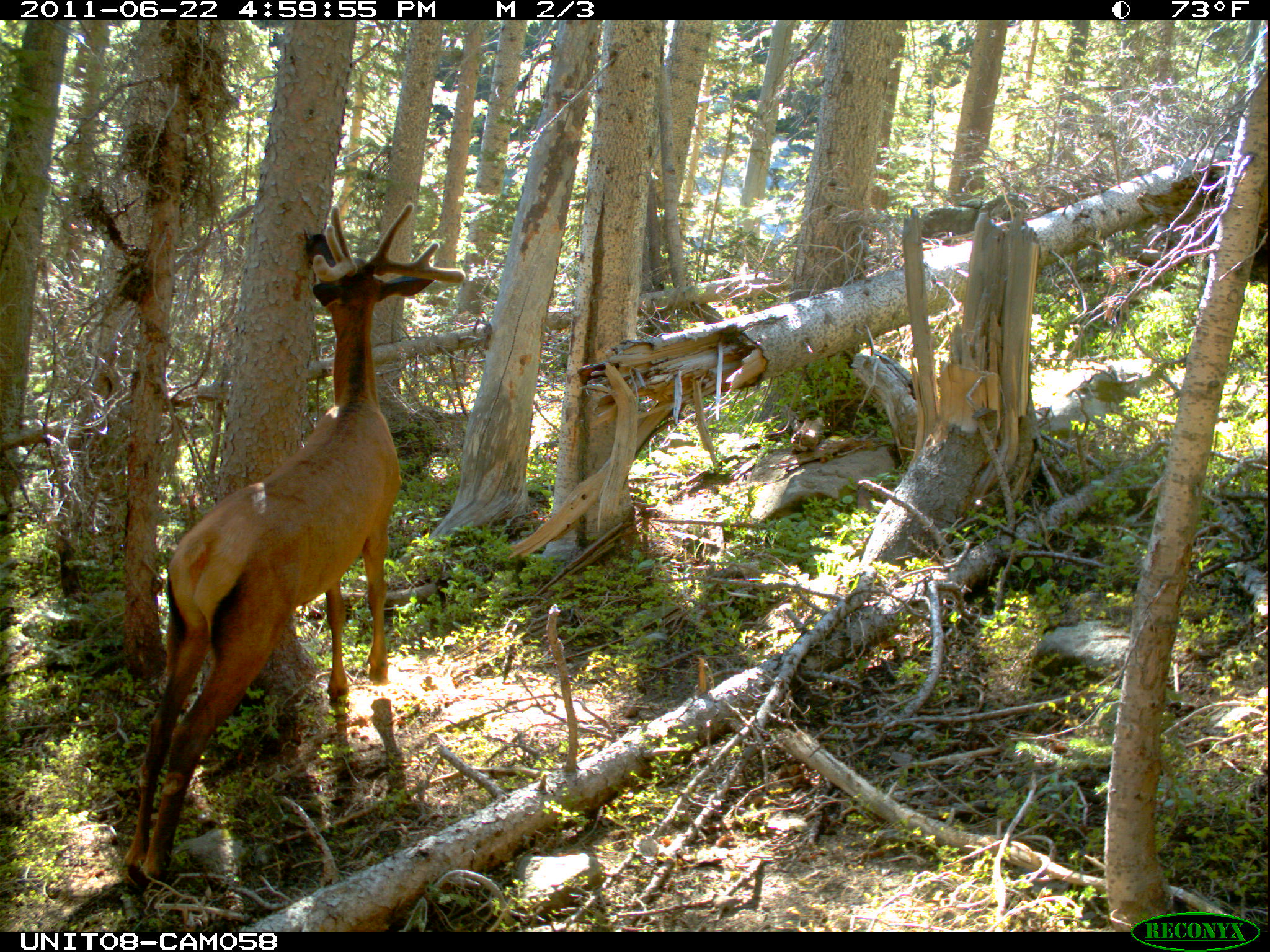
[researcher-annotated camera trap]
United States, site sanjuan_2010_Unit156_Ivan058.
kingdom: Animalia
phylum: Chordata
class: Mammalia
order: Artiodactyla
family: Cervidae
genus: Cervus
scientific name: Cervus elaphus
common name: red deer